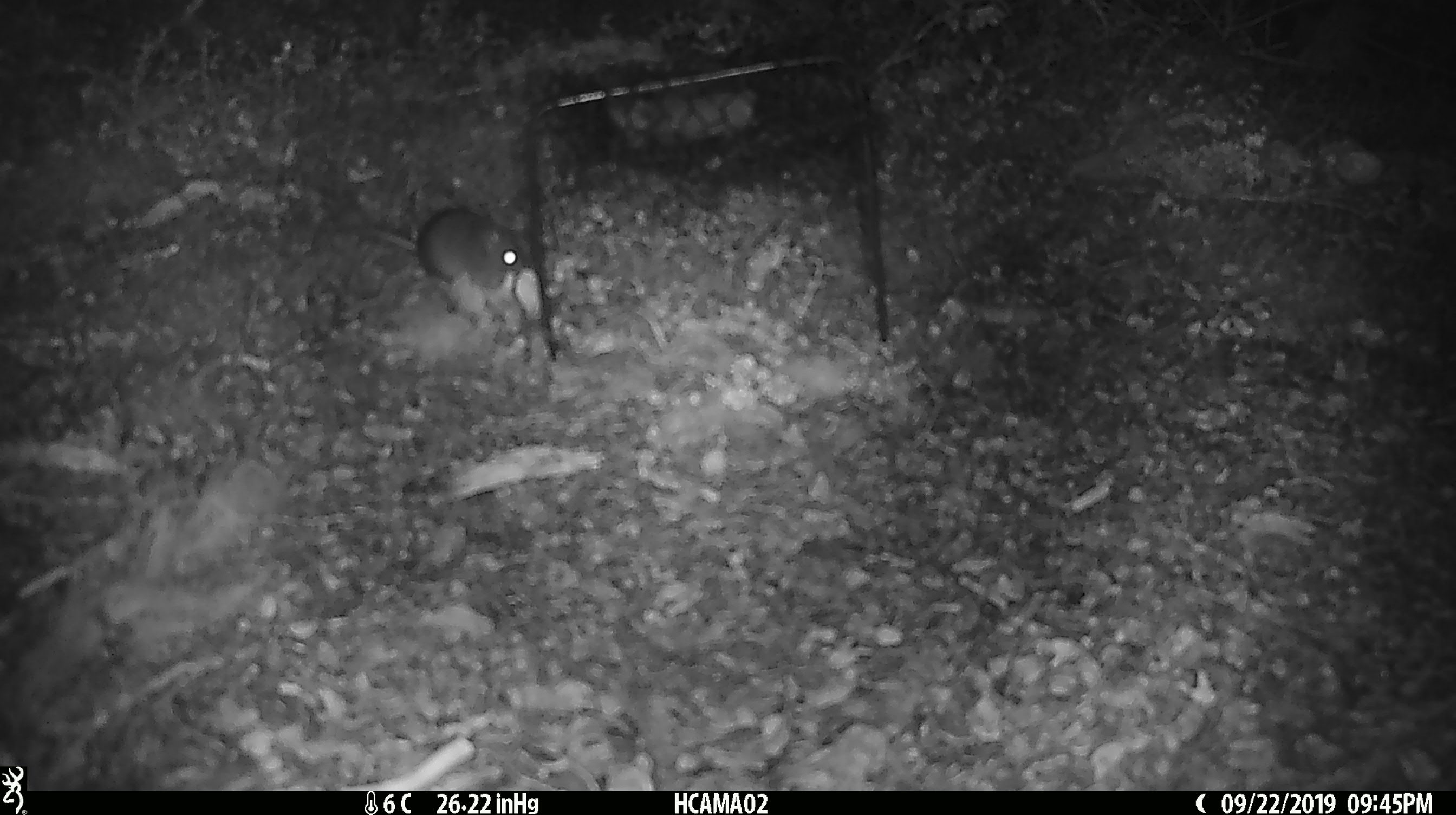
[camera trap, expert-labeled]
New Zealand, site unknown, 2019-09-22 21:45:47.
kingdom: Animalia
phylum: Chordata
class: Mammalia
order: Rodentia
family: Muridae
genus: Mus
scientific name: Mus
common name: mouse